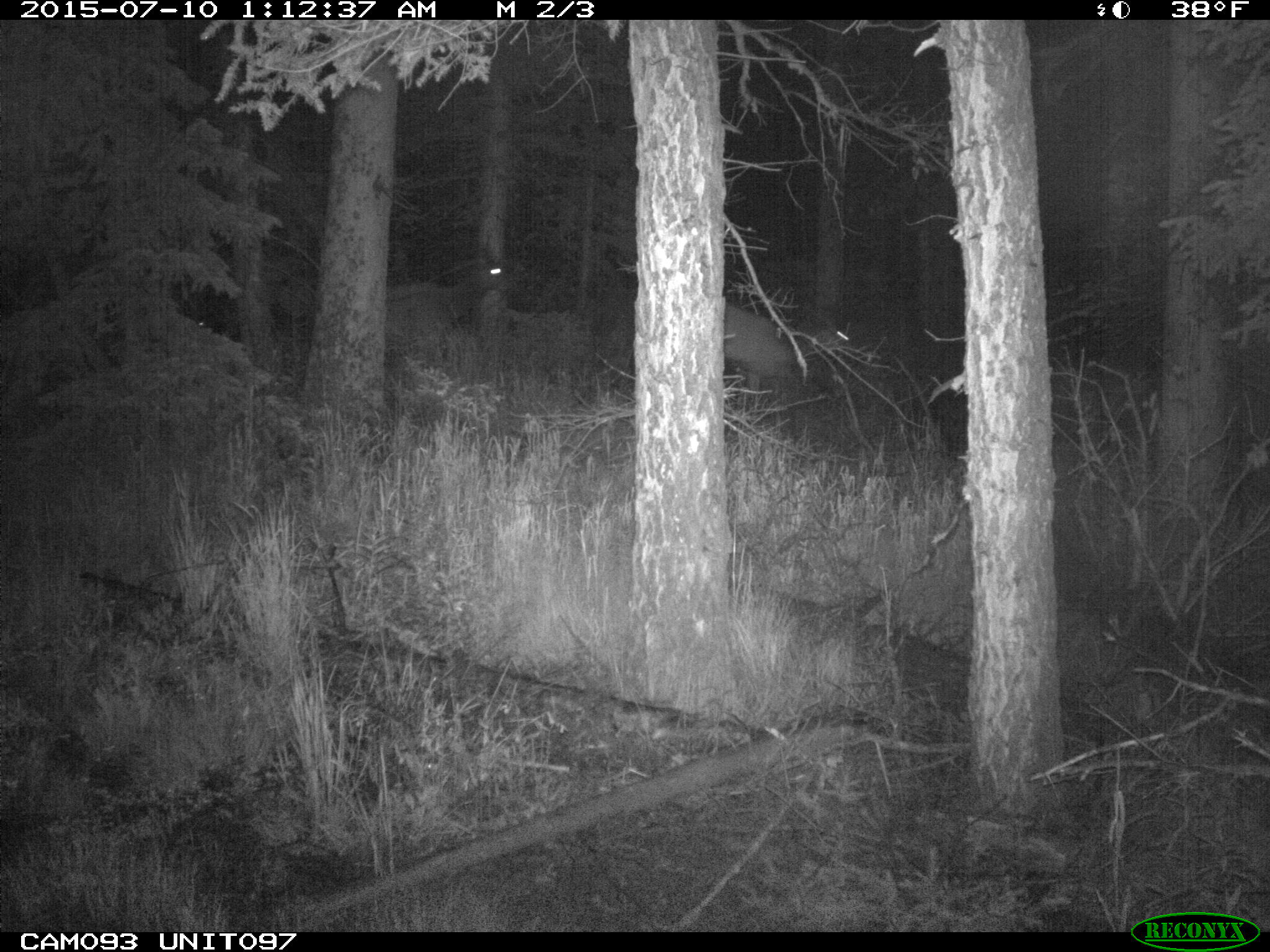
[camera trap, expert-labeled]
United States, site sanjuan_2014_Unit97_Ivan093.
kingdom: Animalia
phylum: Chordata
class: Mammalia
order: Artiodactyla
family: Cervidae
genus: Cervus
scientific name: Cervus elaphus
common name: red deer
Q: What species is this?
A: Cervus elaphus (red deer).